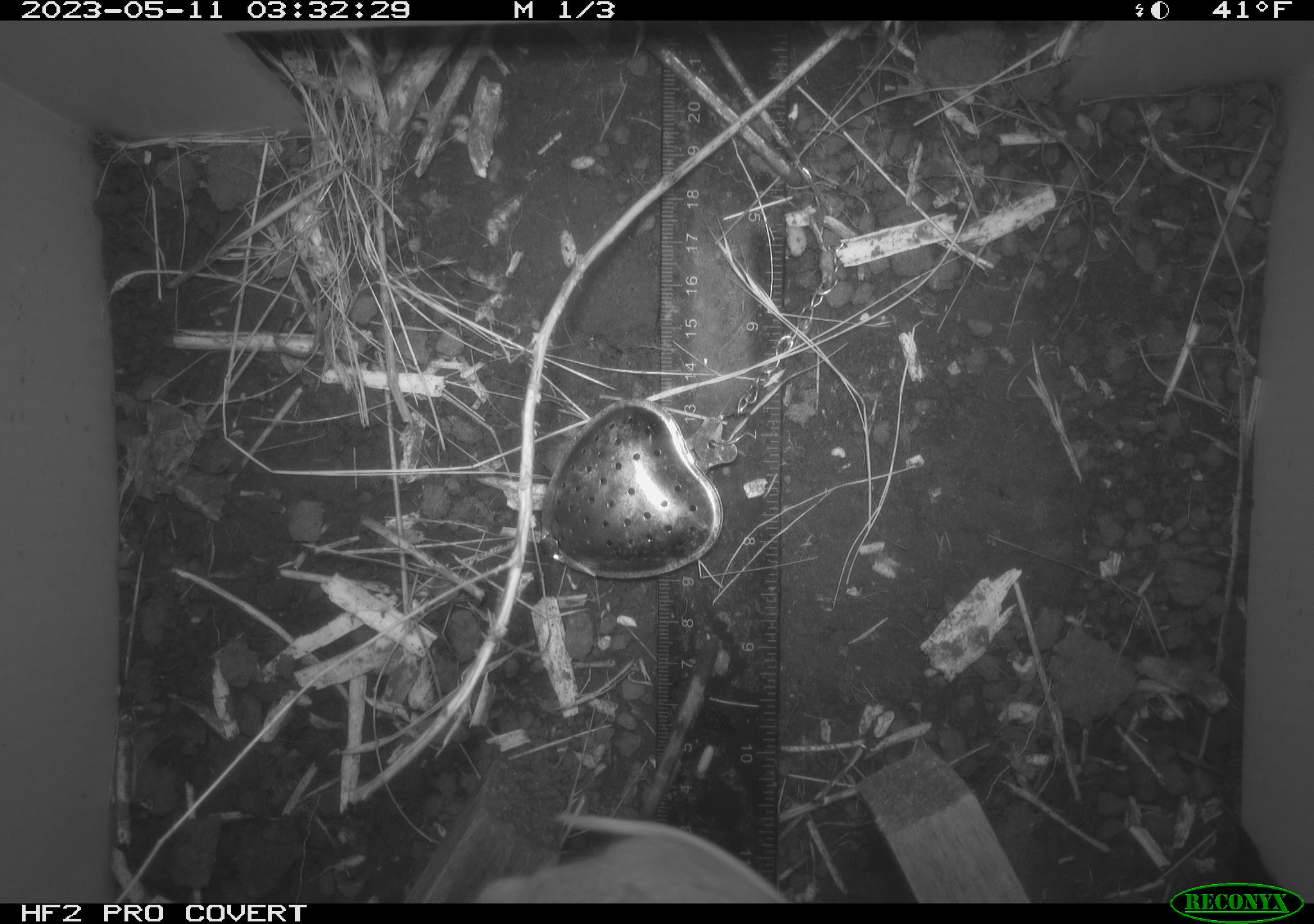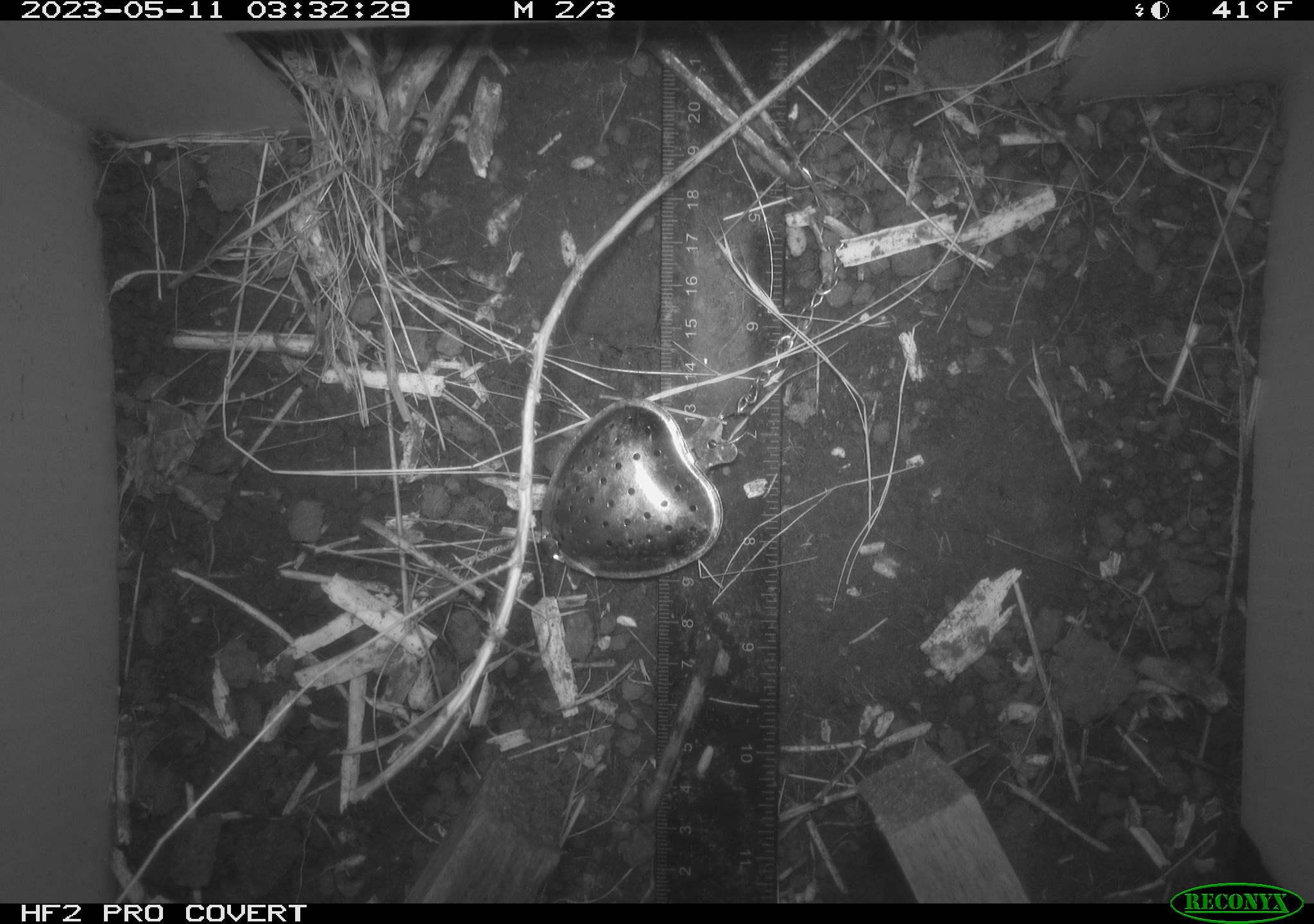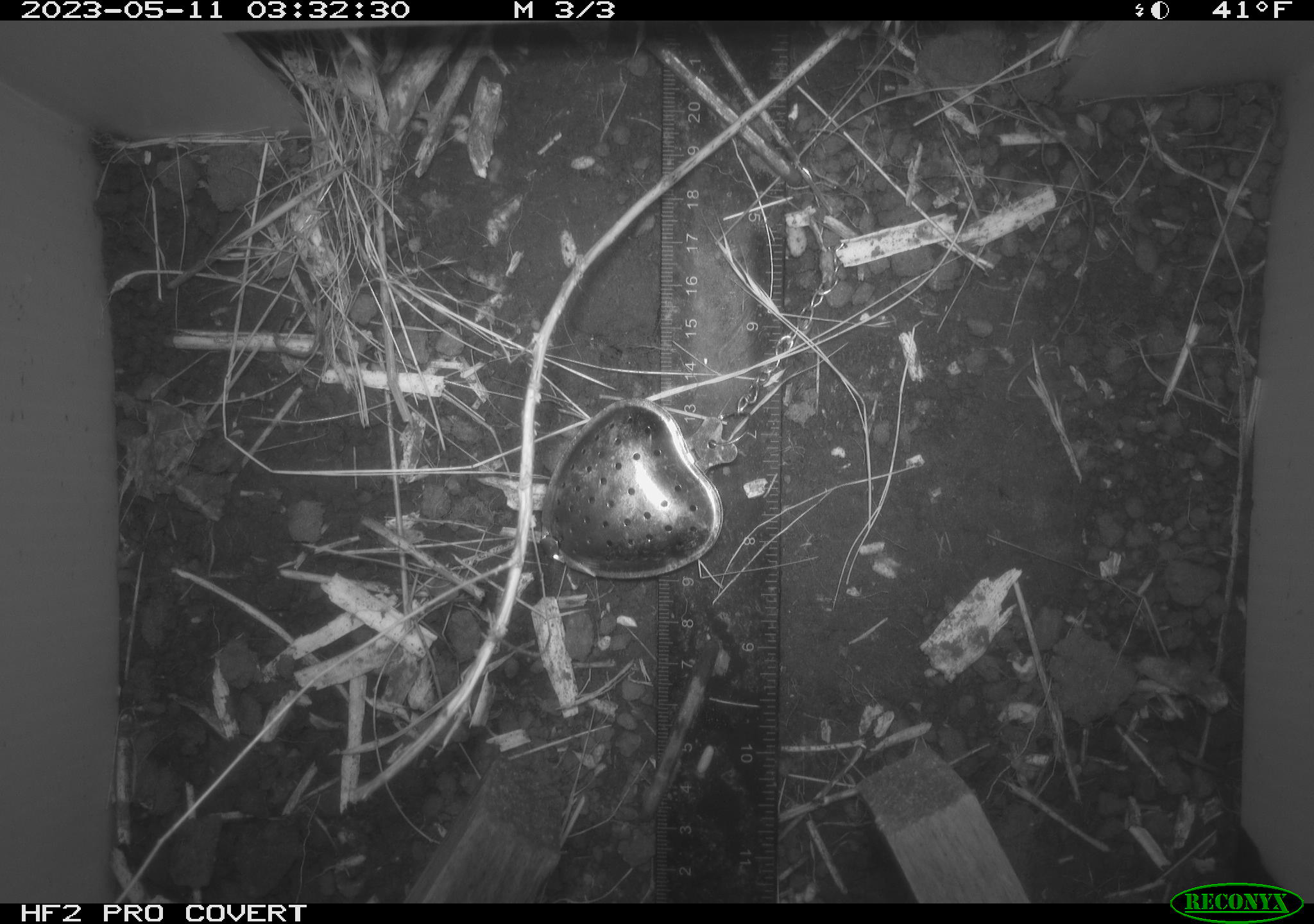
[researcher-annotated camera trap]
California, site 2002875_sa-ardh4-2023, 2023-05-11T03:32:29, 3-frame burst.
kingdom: Animalia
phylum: Chordata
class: Mammalia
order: Rodentia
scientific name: Rodentia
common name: mouse species